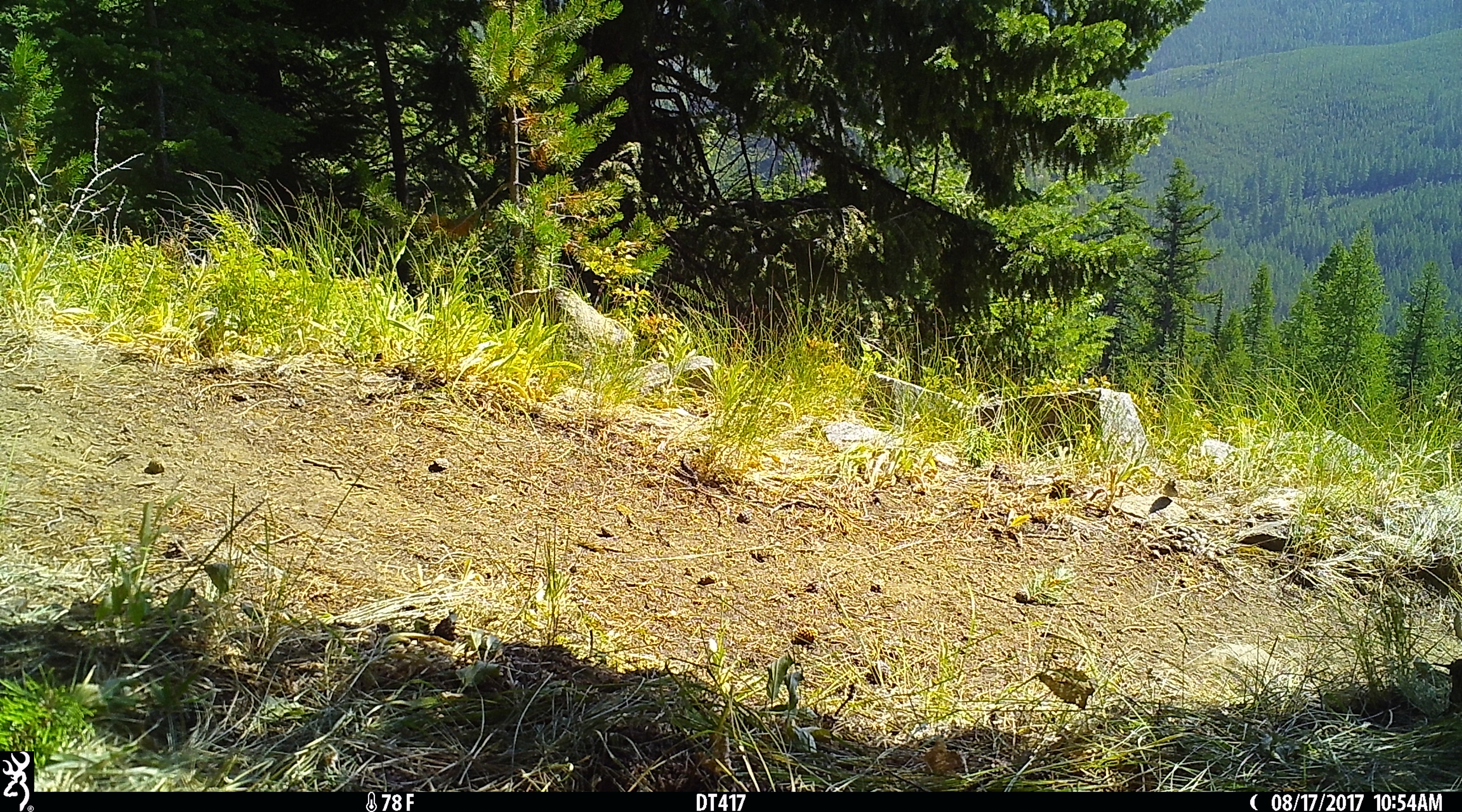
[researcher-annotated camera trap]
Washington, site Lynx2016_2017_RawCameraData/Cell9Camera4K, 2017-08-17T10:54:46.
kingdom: Animalia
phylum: Chordata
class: Aves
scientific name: Aves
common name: birds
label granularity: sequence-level